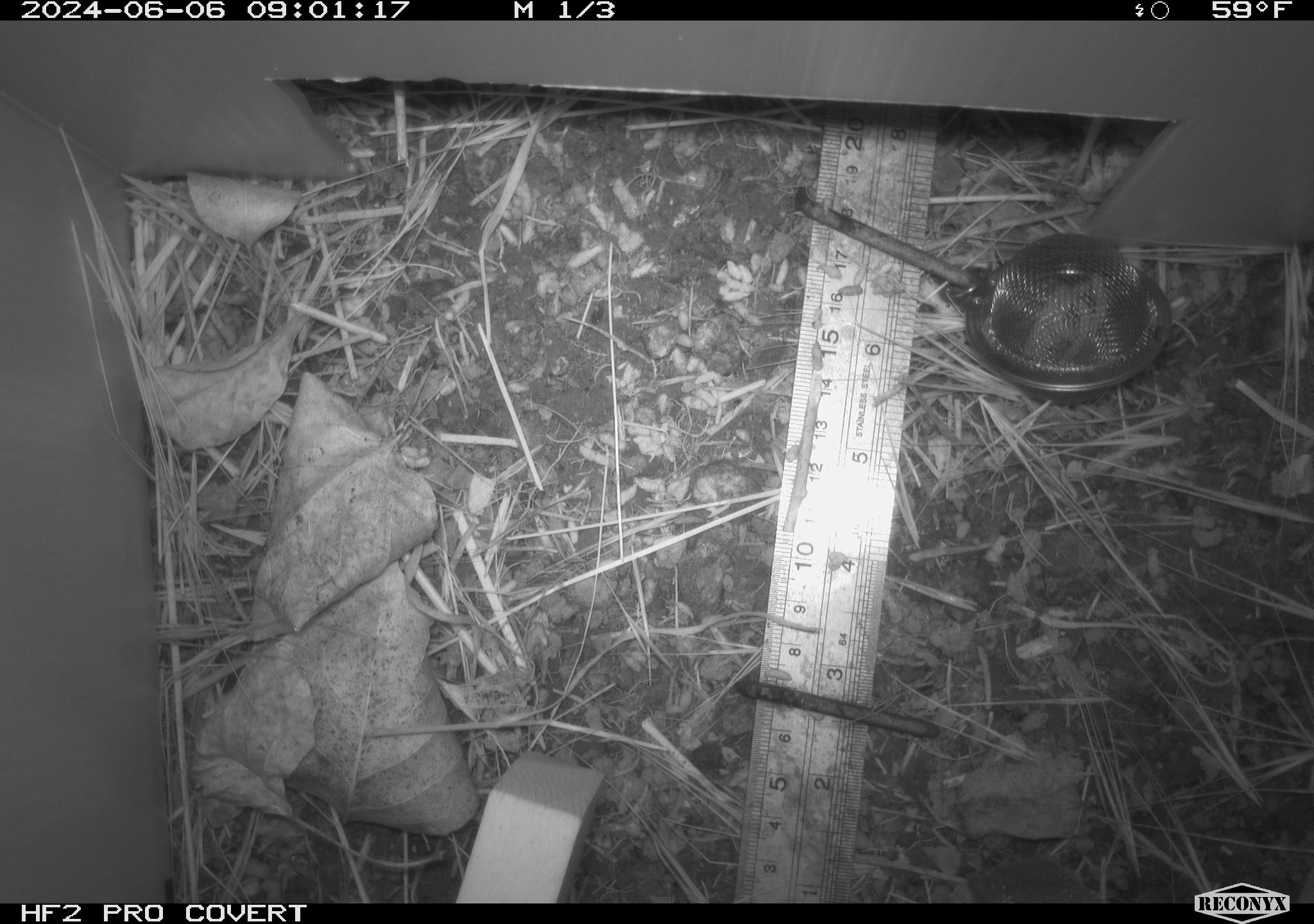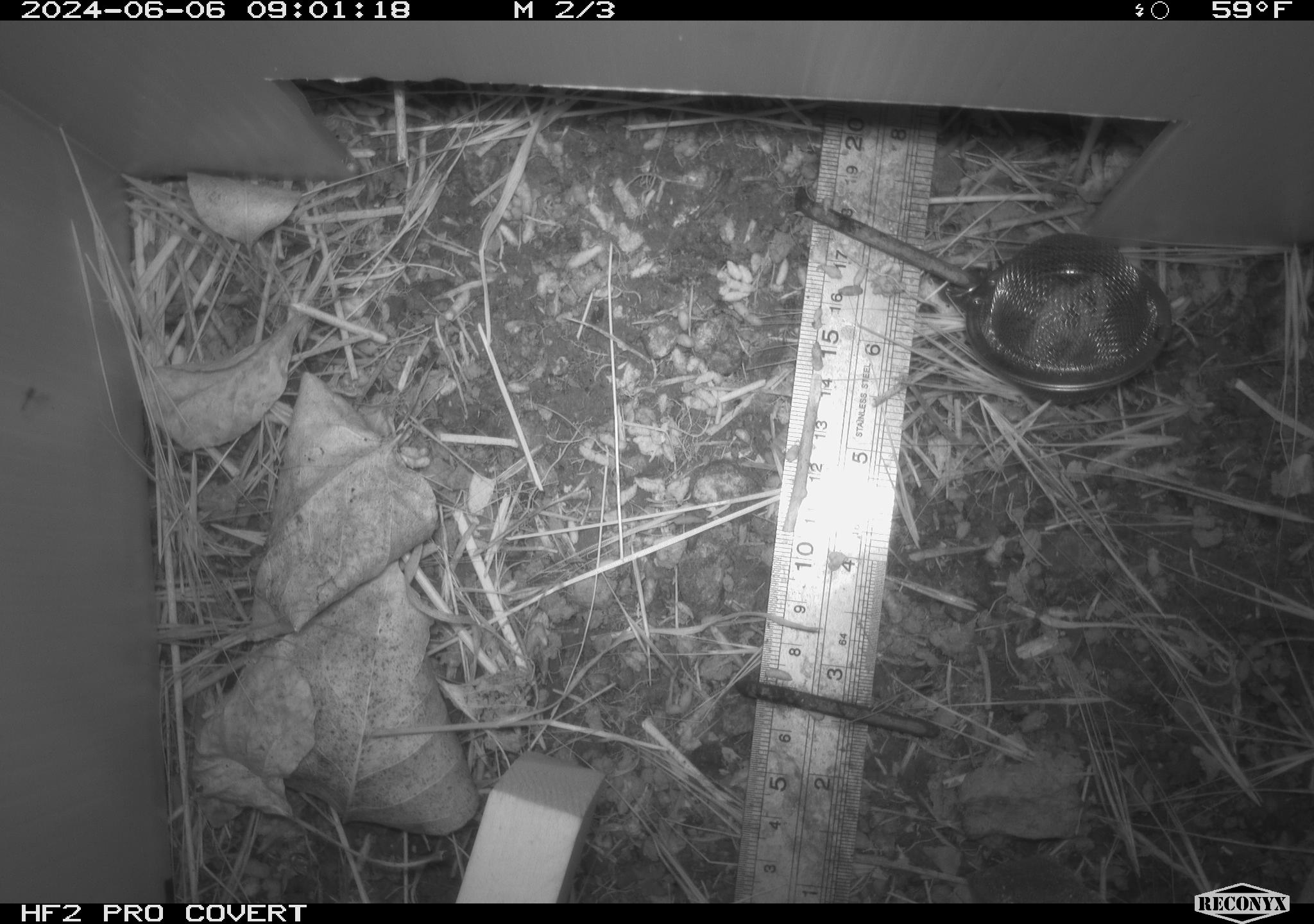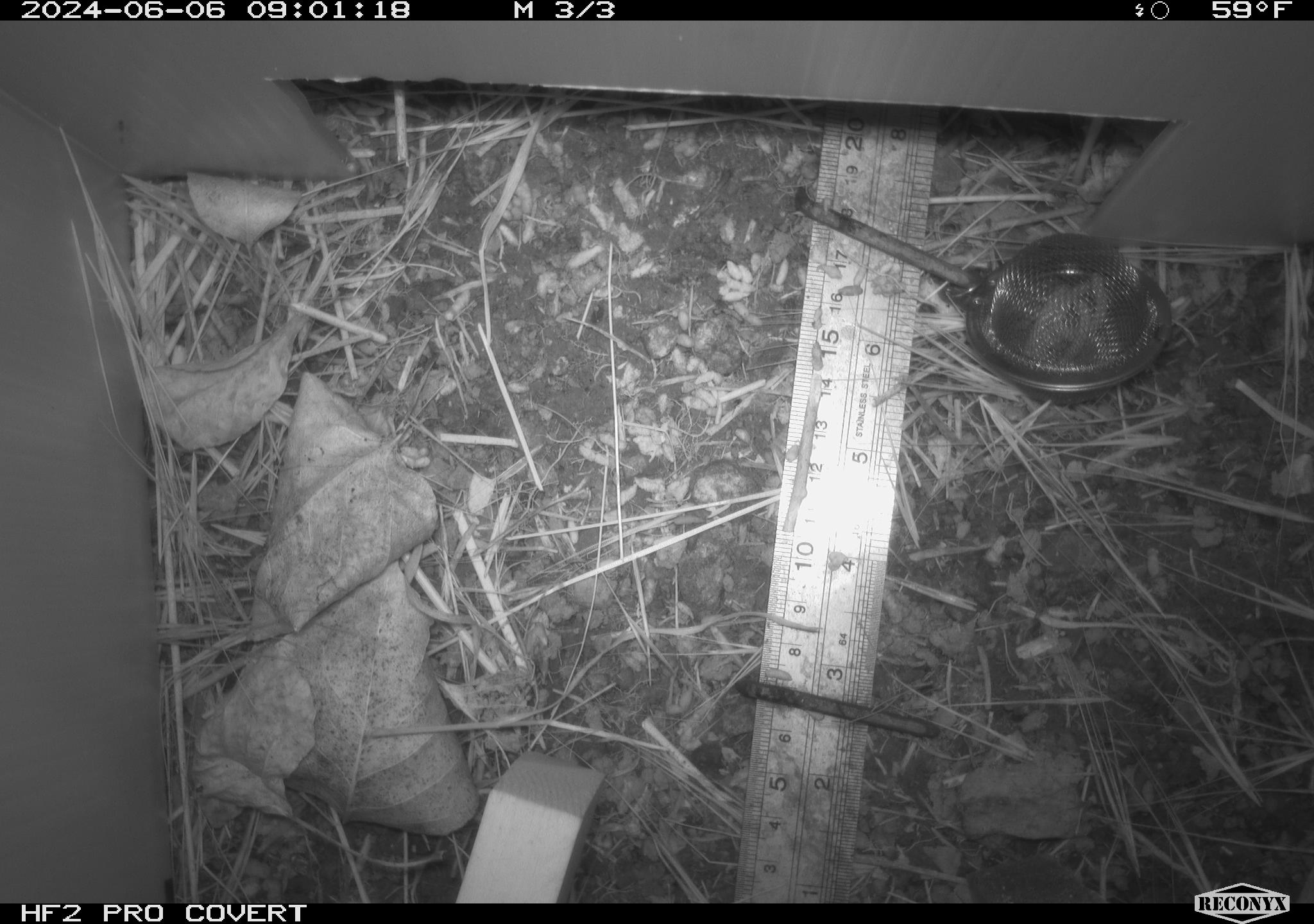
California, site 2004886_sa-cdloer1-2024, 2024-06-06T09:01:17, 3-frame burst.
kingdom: Animalia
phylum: Arthropoda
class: Insecta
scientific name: Insecta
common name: insect